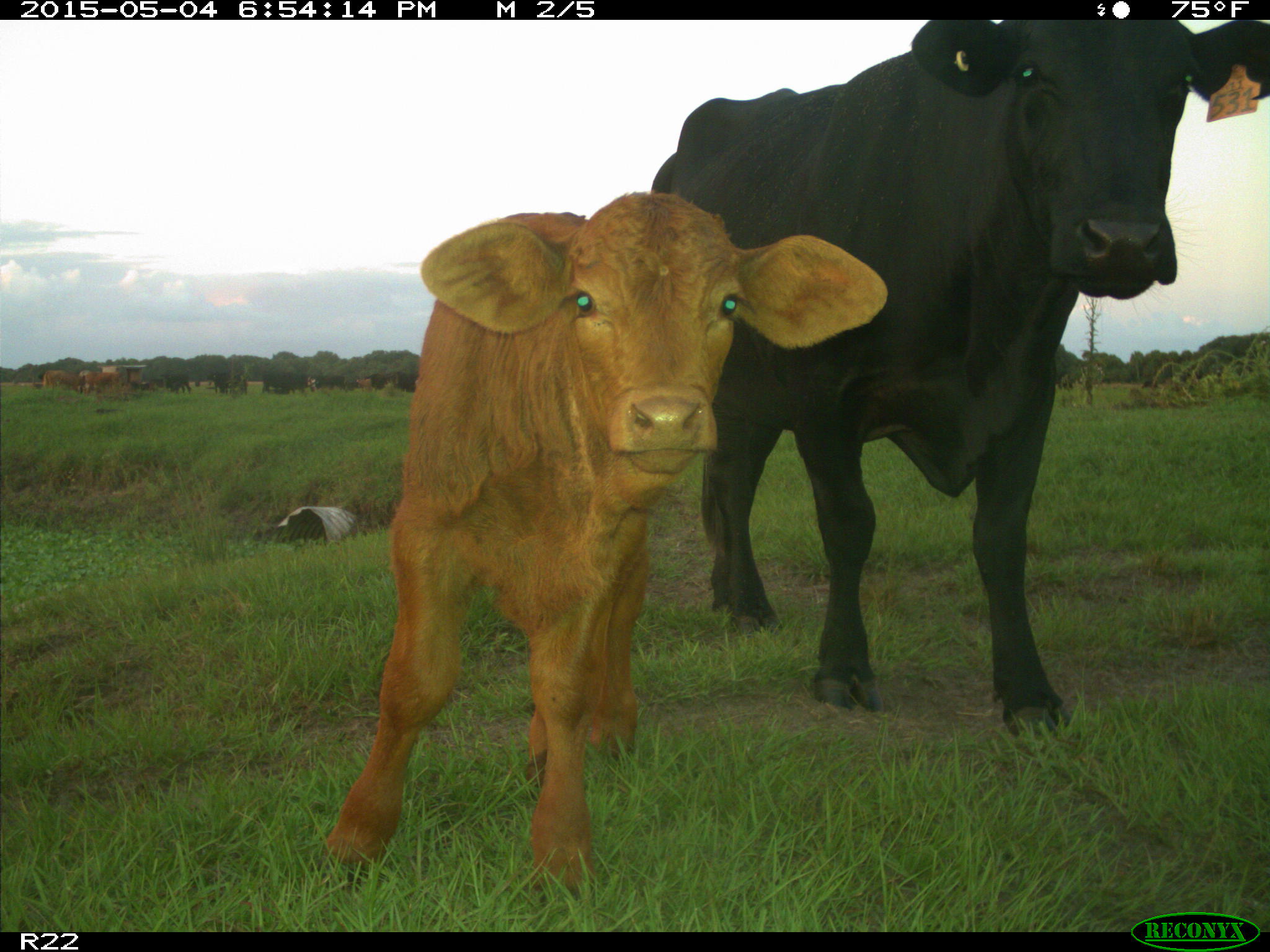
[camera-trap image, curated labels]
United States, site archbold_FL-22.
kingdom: Animalia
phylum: Chordata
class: Mammalia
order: Artiodactyla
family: Bovidae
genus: Bos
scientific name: Bos taurus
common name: domestic cow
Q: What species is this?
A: Bos taurus (domestic cow).